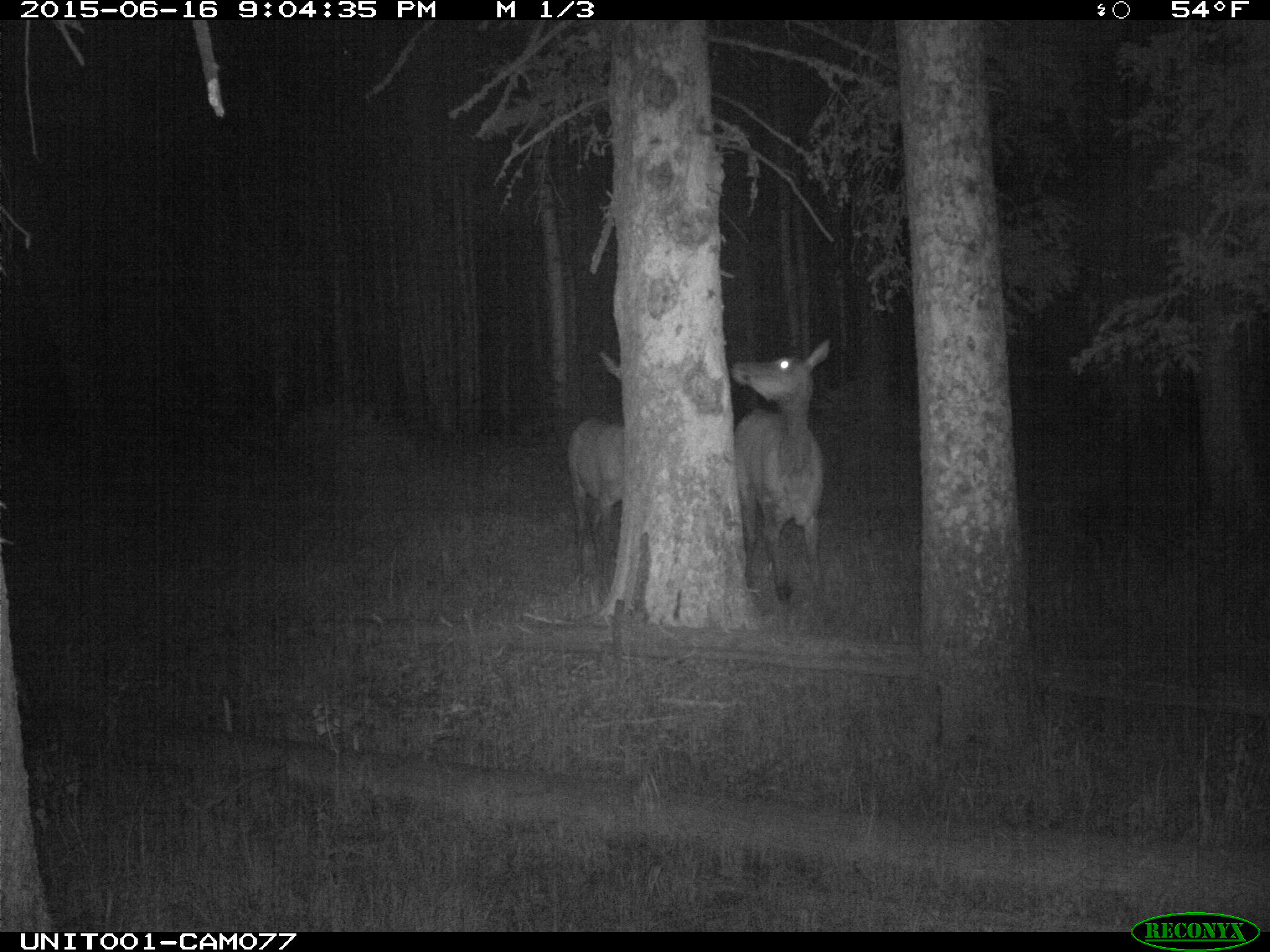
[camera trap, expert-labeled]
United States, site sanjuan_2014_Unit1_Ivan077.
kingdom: Animalia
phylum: Chordata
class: Mammalia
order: Artiodactyla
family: Cervidae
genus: Cervus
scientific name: Cervus elaphus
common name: red deer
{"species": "Cervus elaphus (red deer)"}